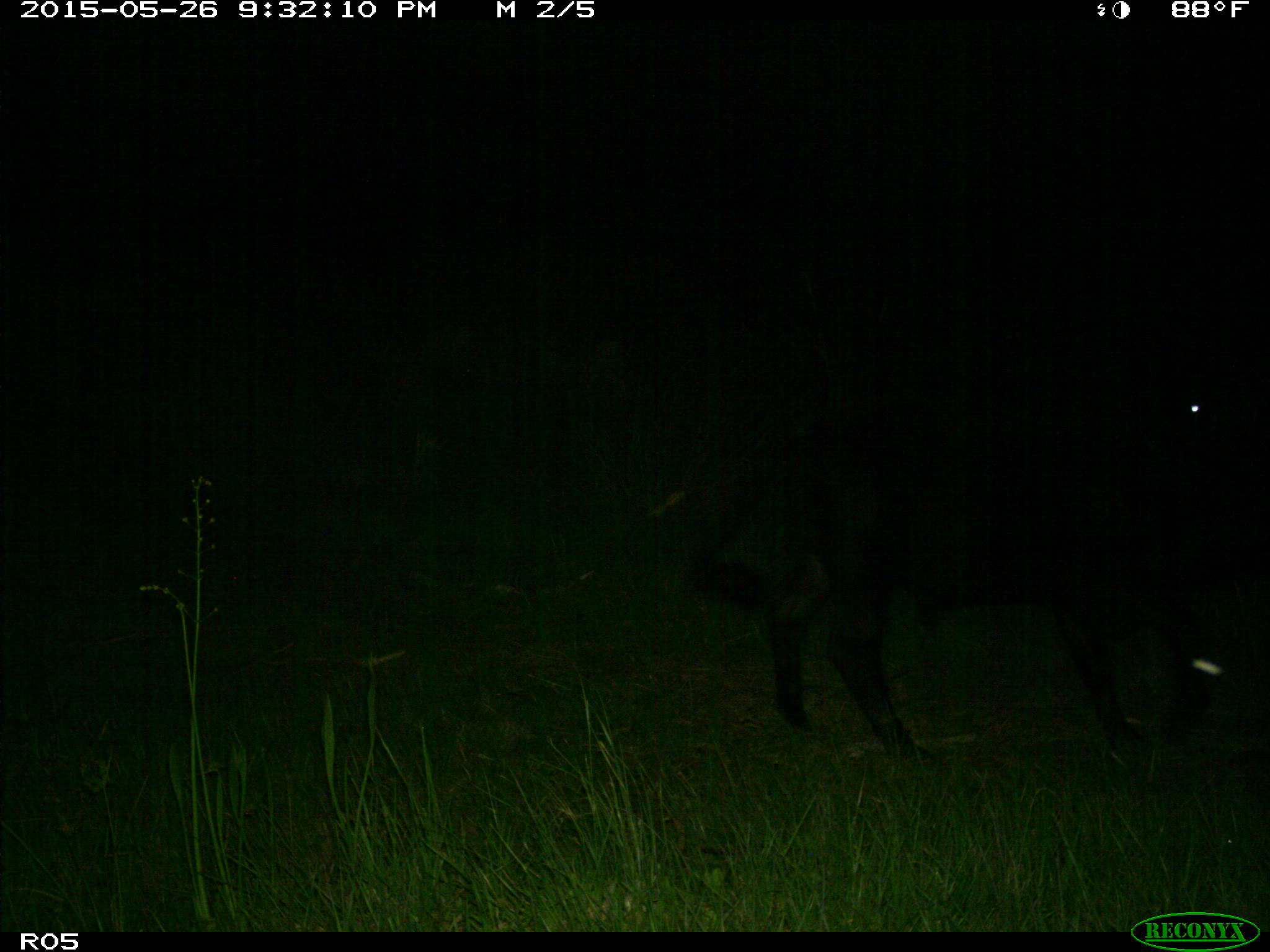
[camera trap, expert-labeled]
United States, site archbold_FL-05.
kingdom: Animalia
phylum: Chordata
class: Mammalia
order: Artiodactyla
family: Bovidae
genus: Bos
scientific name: Bos taurus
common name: domestic cow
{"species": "Bos taurus (domestic cow)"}